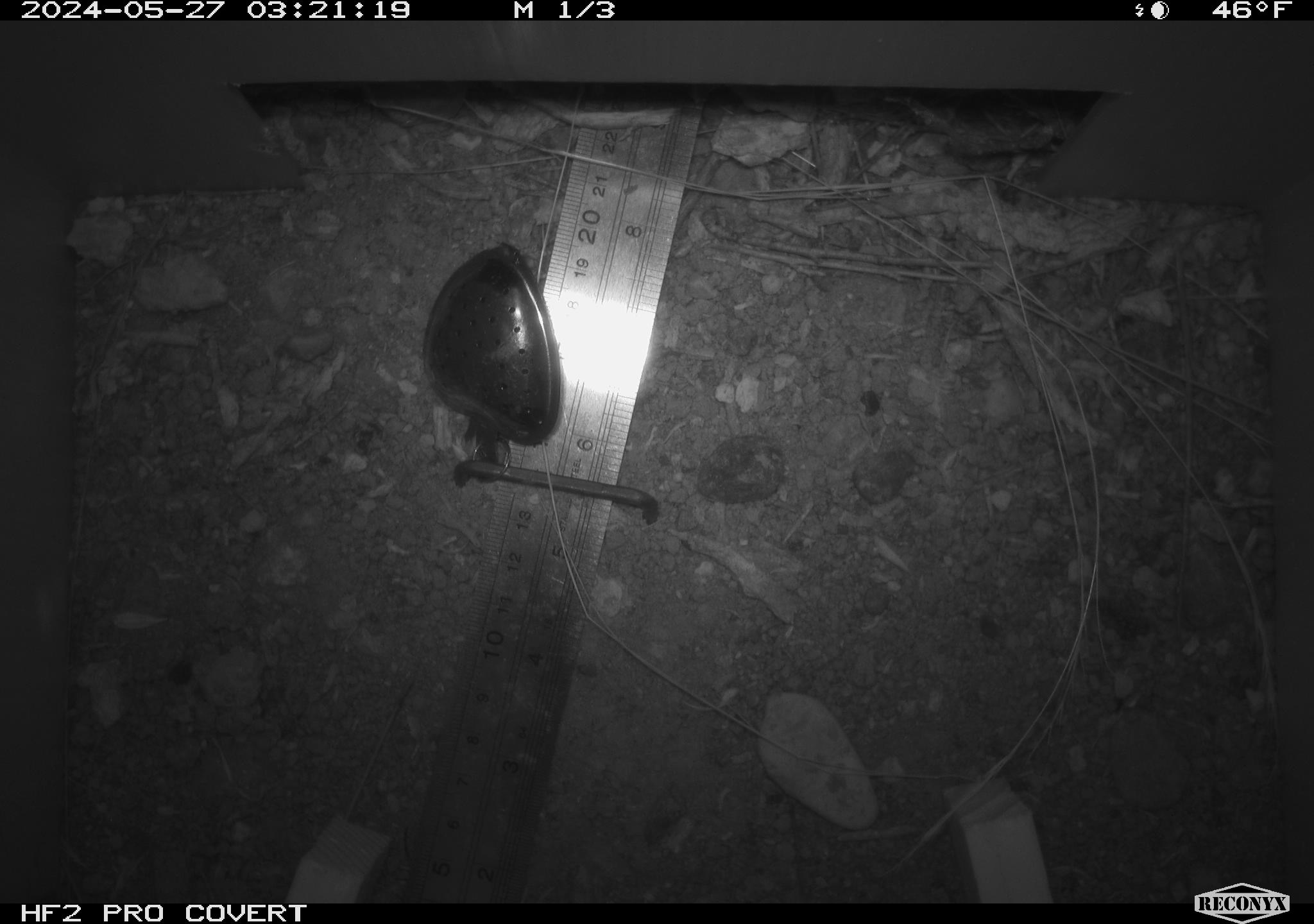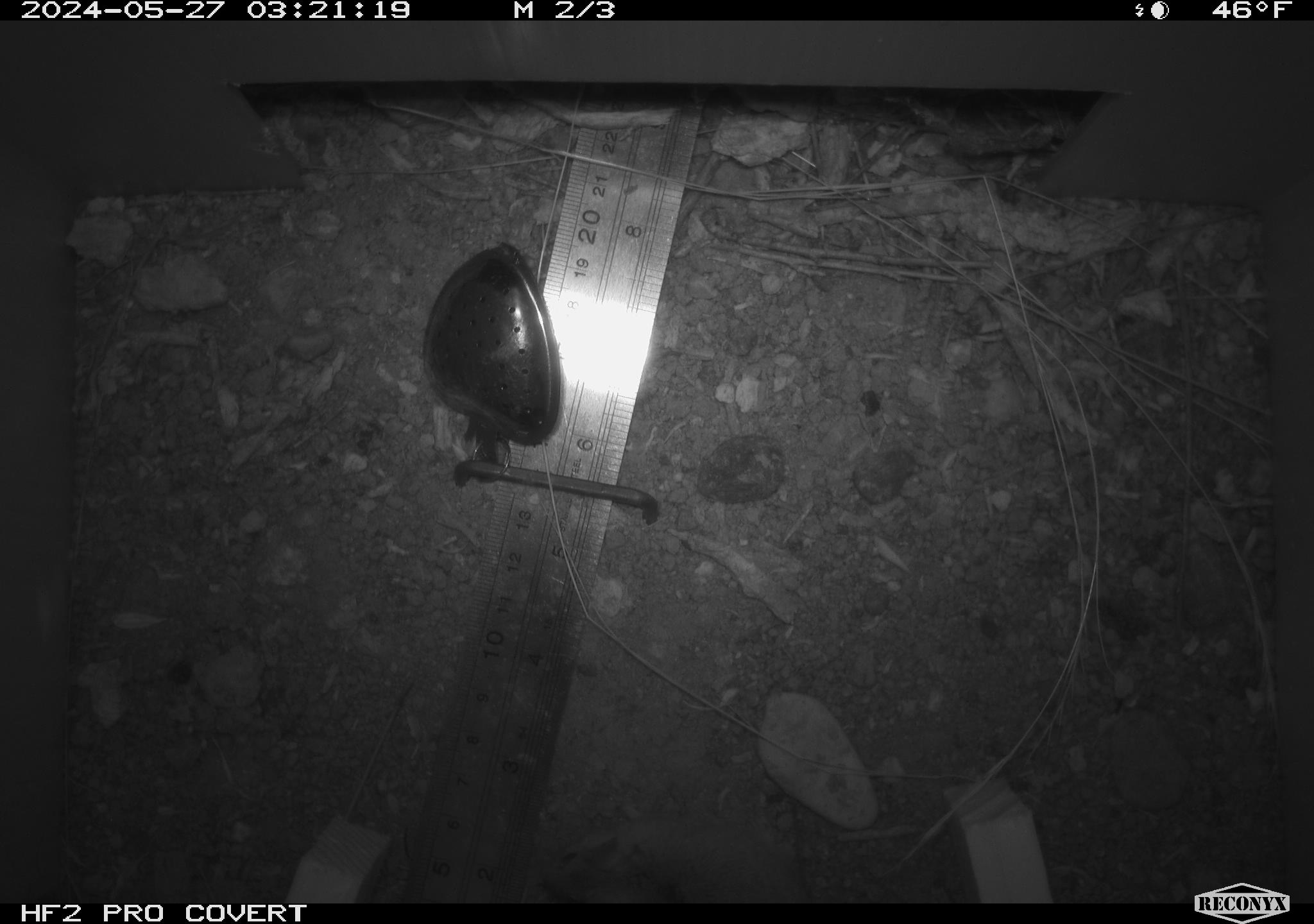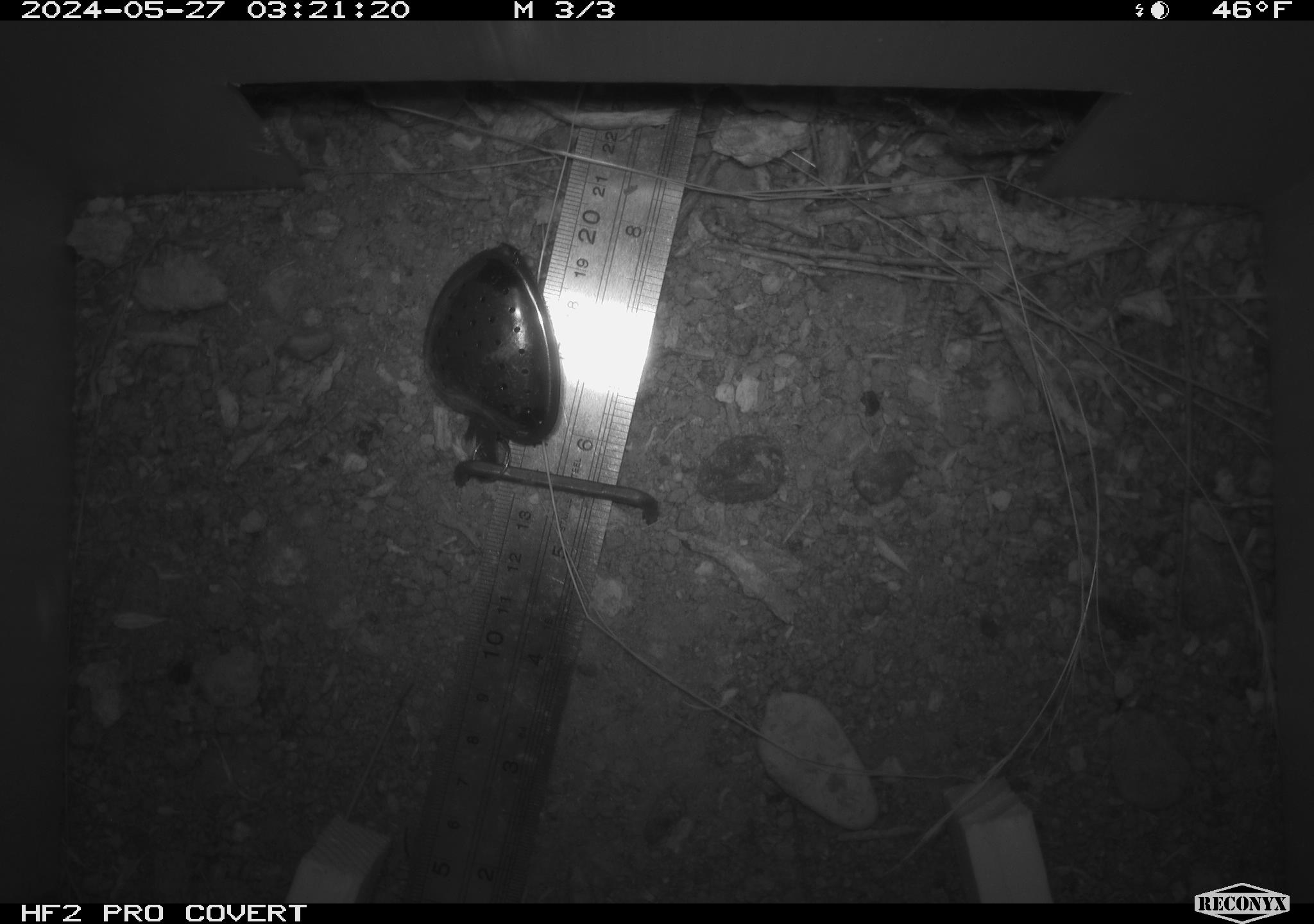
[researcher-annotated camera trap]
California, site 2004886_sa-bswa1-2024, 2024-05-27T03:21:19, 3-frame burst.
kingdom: Animalia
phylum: Chordata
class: Mammalia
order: Rodentia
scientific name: Rodentia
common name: mouse species